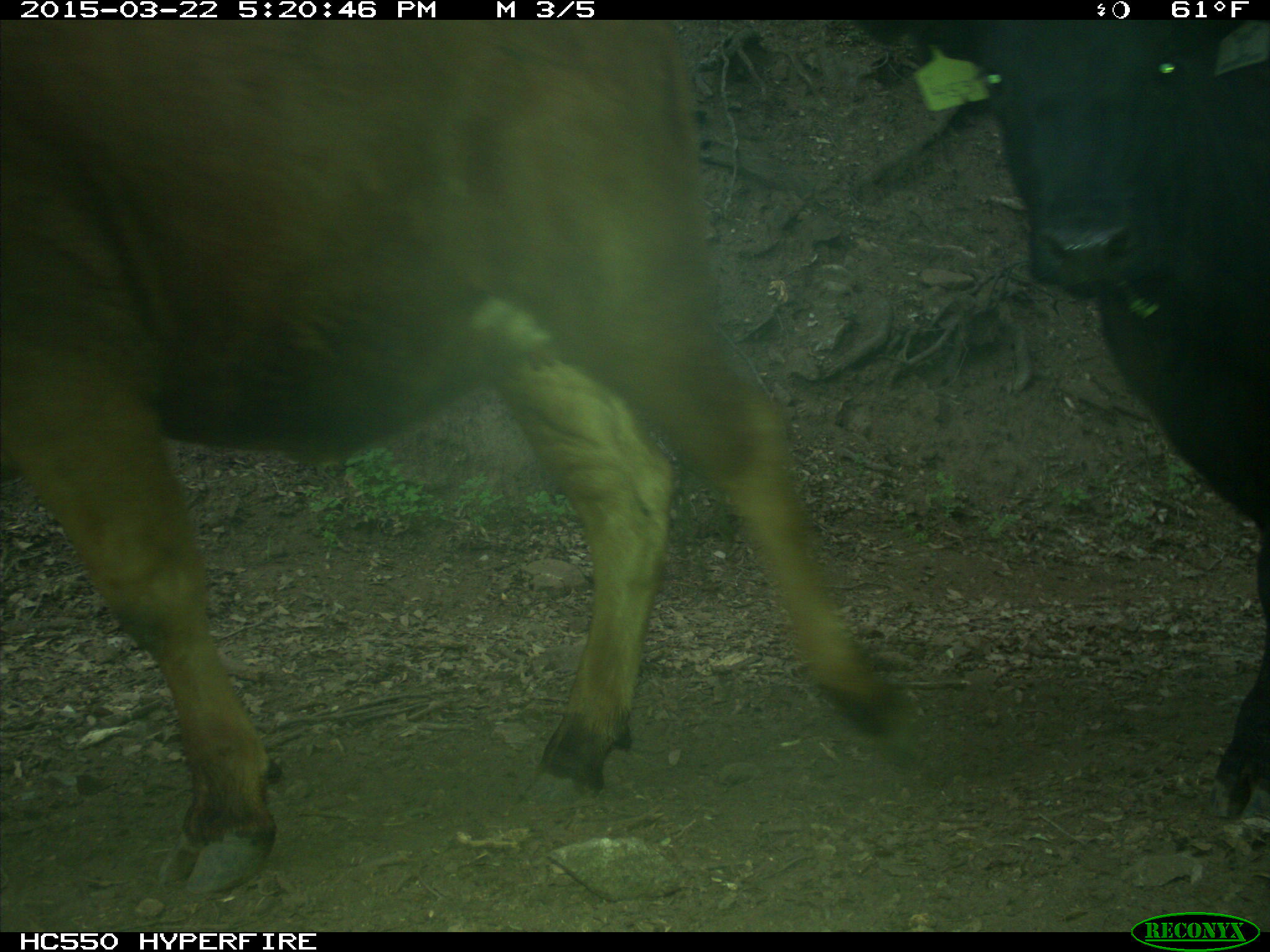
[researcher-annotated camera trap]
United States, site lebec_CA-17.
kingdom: Animalia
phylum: Chordata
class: Mammalia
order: Artiodactyla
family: Bovidae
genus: Bos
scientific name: Bos taurus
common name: domestic cow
Bos taurus (domestic cow).